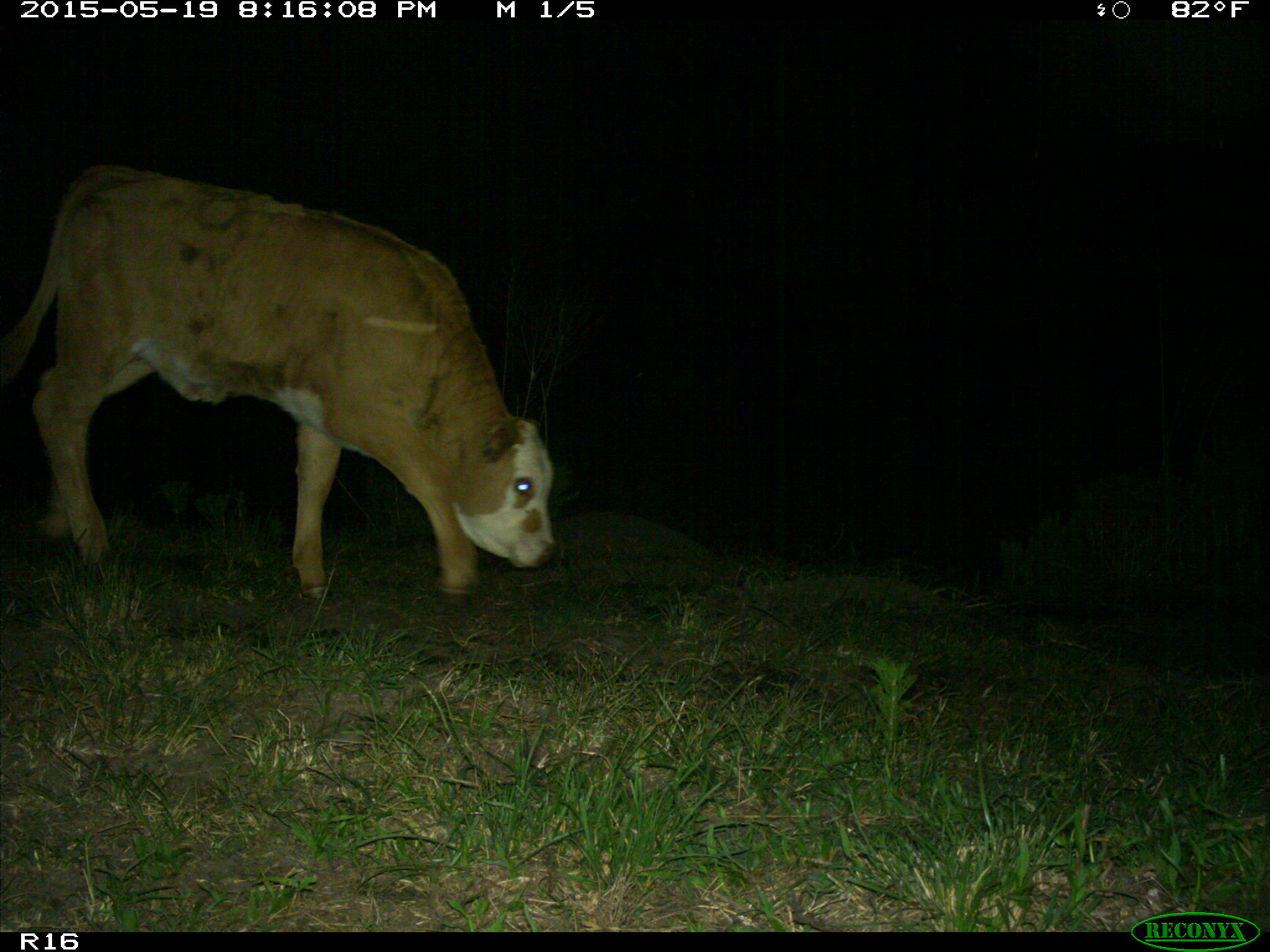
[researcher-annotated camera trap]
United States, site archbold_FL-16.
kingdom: Animalia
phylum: Chordata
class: Mammalia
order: Artiodactyla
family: Bovidae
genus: Bos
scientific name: Bos taurus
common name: domestic cow